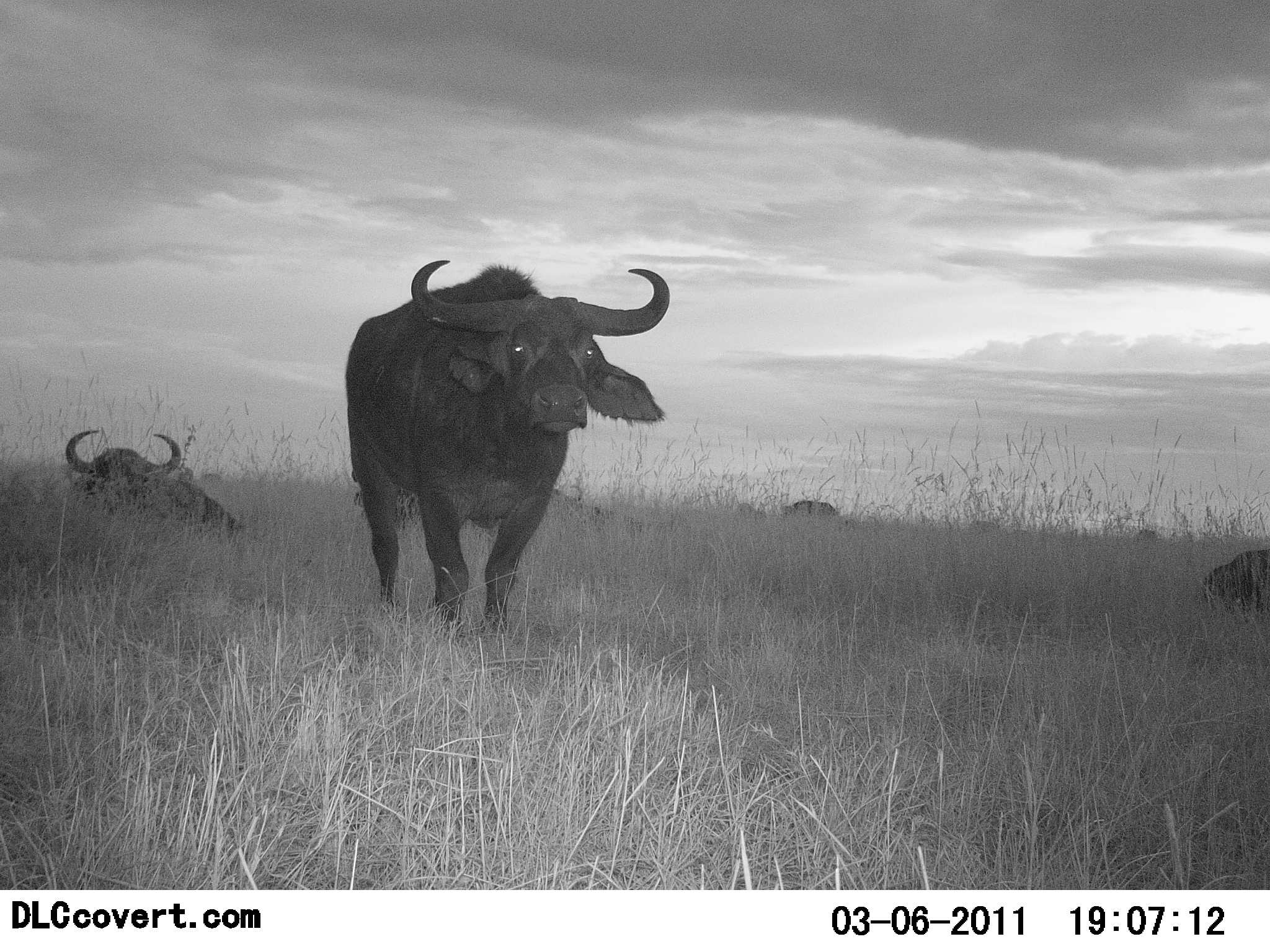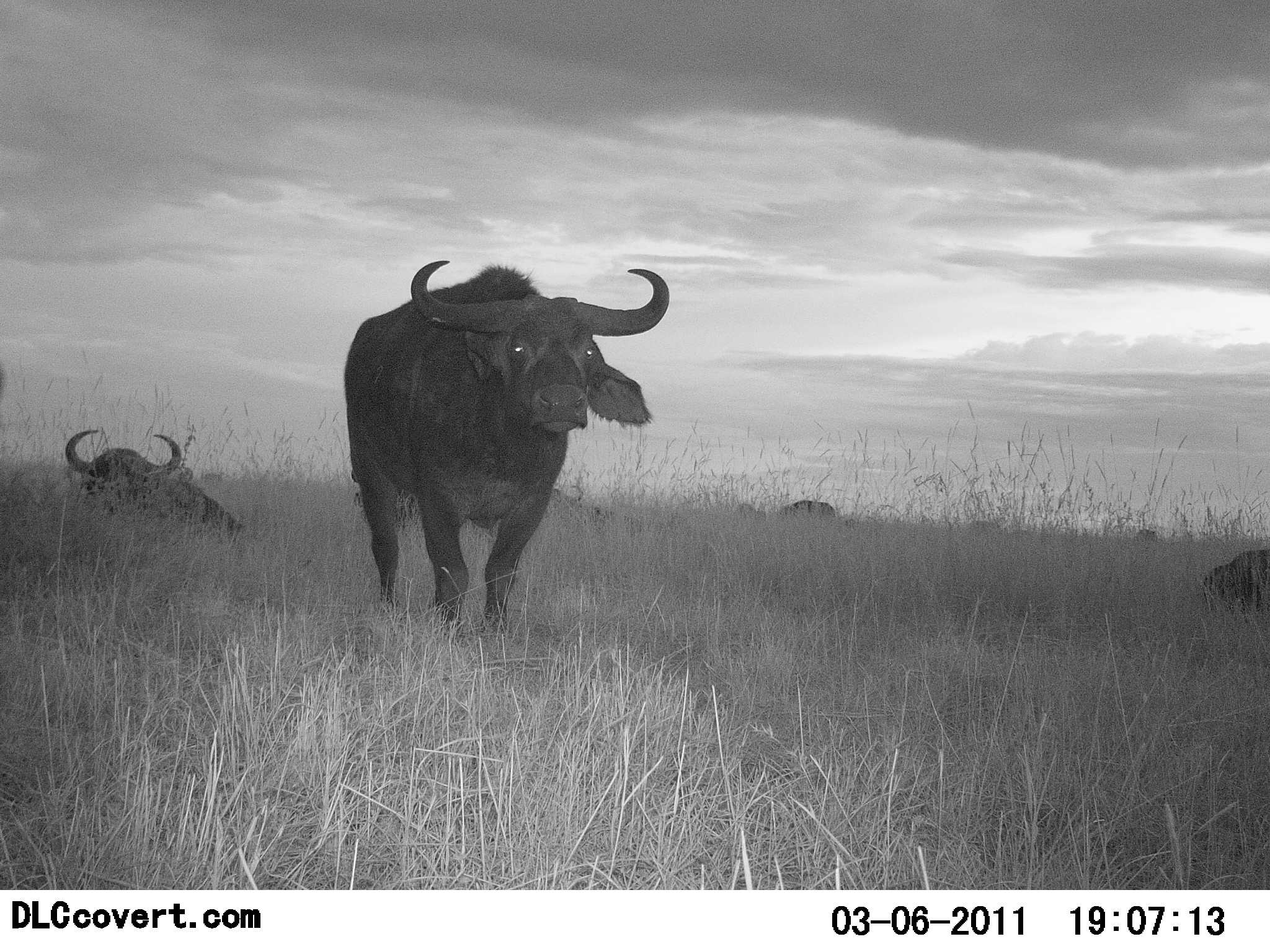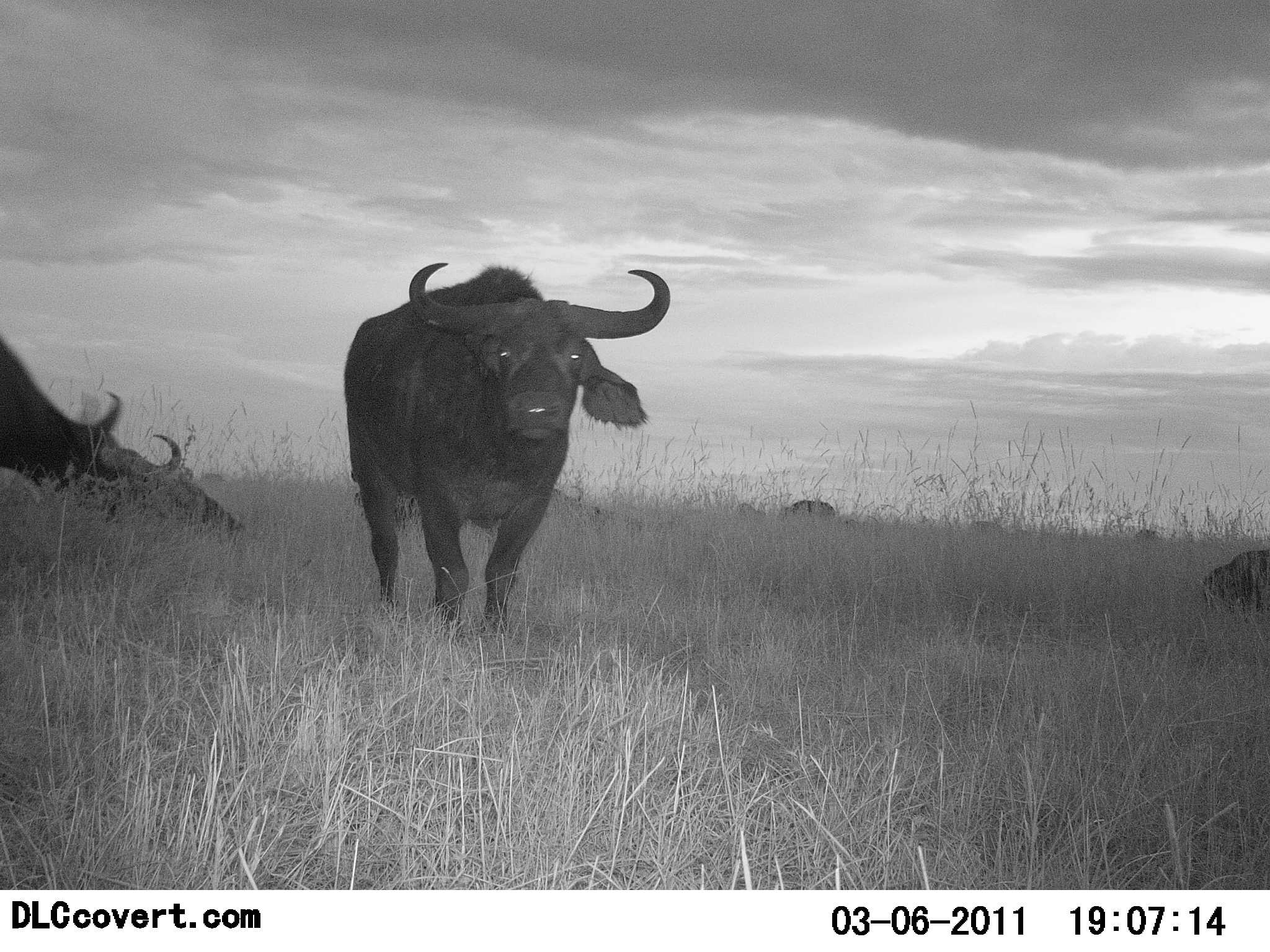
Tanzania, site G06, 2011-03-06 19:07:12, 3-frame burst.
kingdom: Animalia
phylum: Chordata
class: Mammalia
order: Artiodactyla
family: Bovidae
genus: Syncerus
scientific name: Syncerus caffer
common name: cape buffalo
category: buffalo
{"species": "buffalo (cape buffalo) (Syncerus caffer)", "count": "4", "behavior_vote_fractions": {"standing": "75%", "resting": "83%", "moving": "17%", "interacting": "0%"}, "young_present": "0%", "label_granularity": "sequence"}